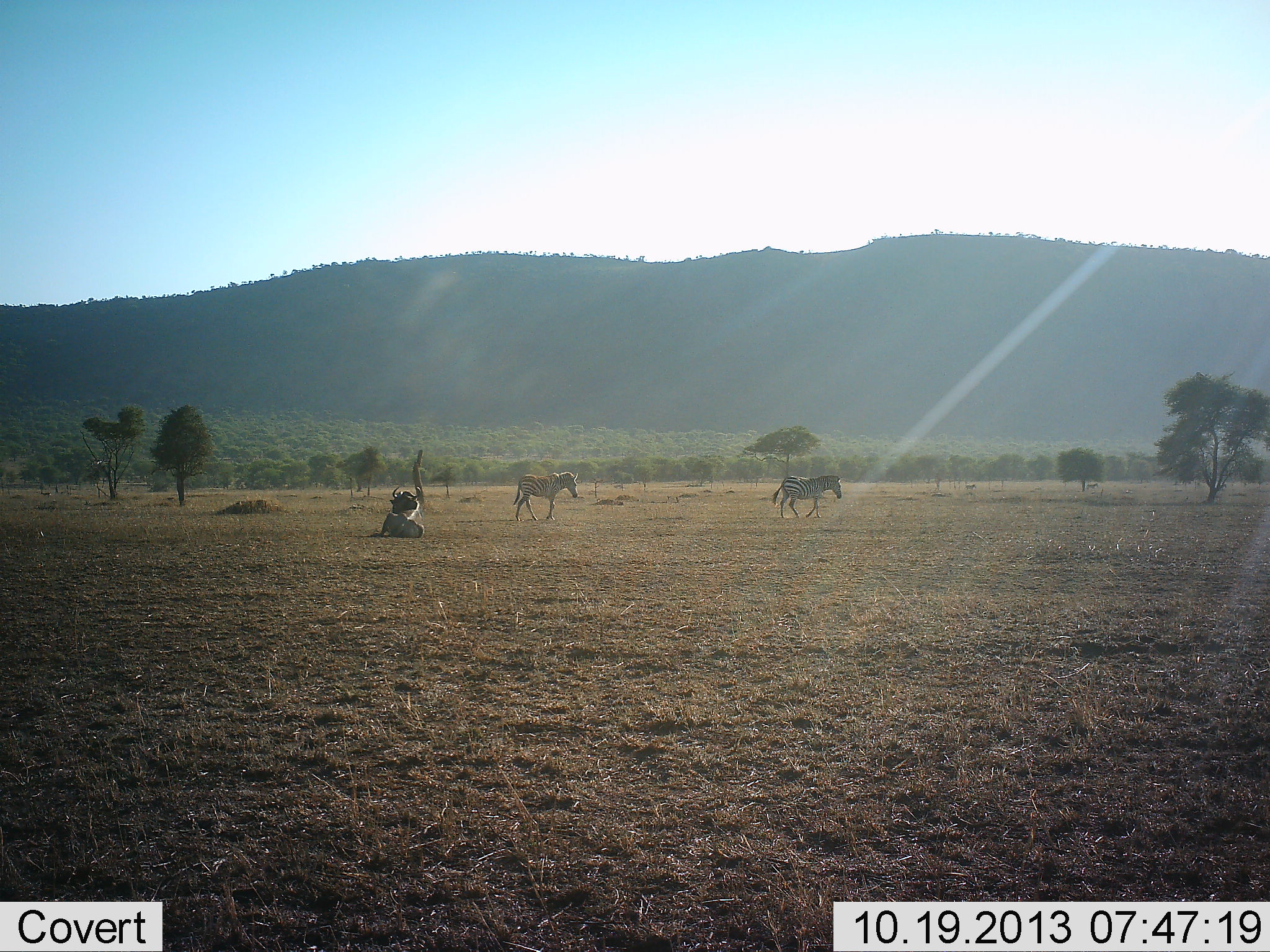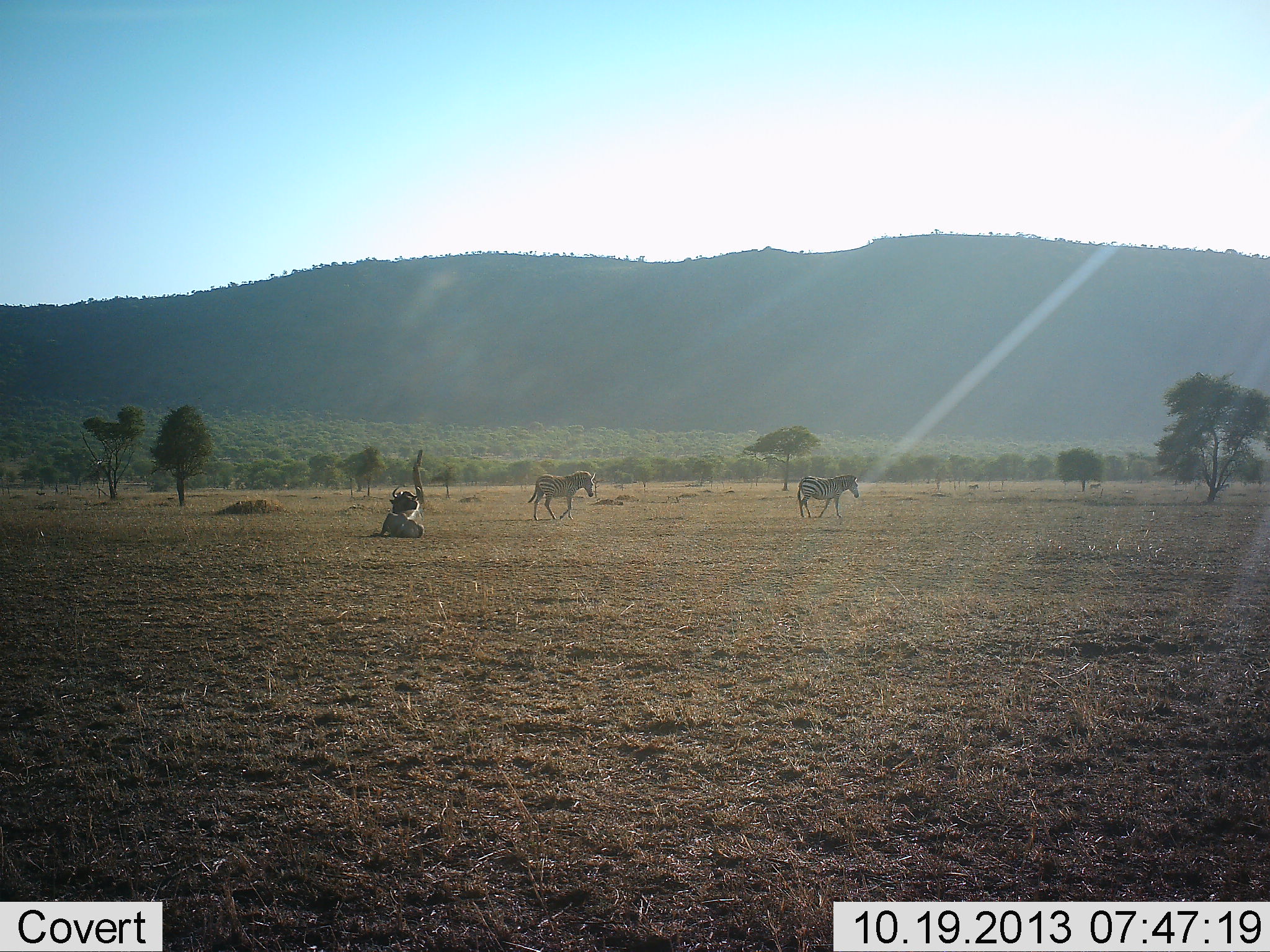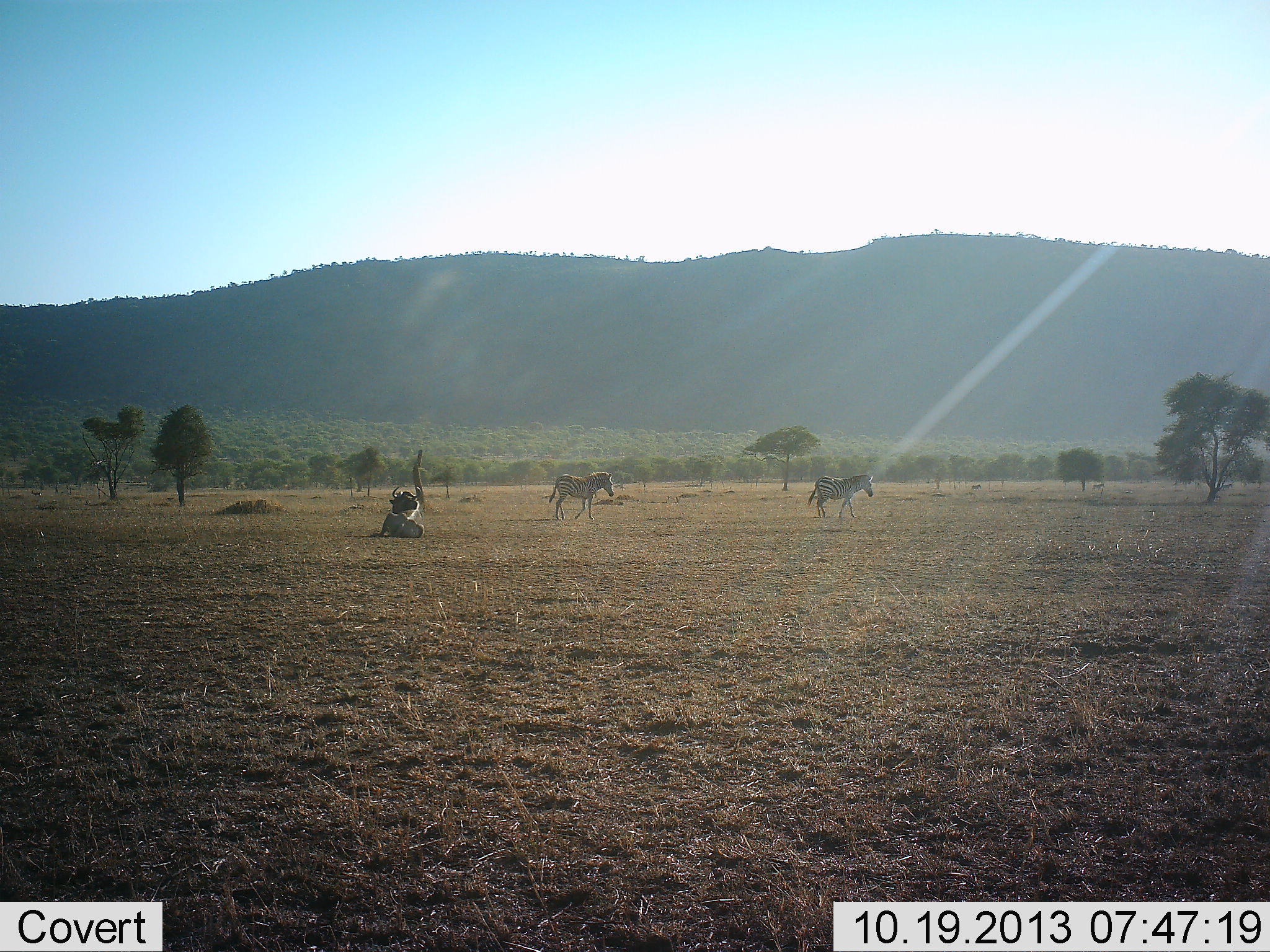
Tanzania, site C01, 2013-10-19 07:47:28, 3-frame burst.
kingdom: Animalia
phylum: Chordata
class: Mammalia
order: Perissodactyla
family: Equidae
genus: Equus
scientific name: Equus quagga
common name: plains zebra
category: zebra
Zebra (plains zebra) (Equus quagga), count 2. Behavior (volunteer vote fractions): standing 10%, resting 0%, moving 100%, interacting 0%. Young present (vote fraction): 0%. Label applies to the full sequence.